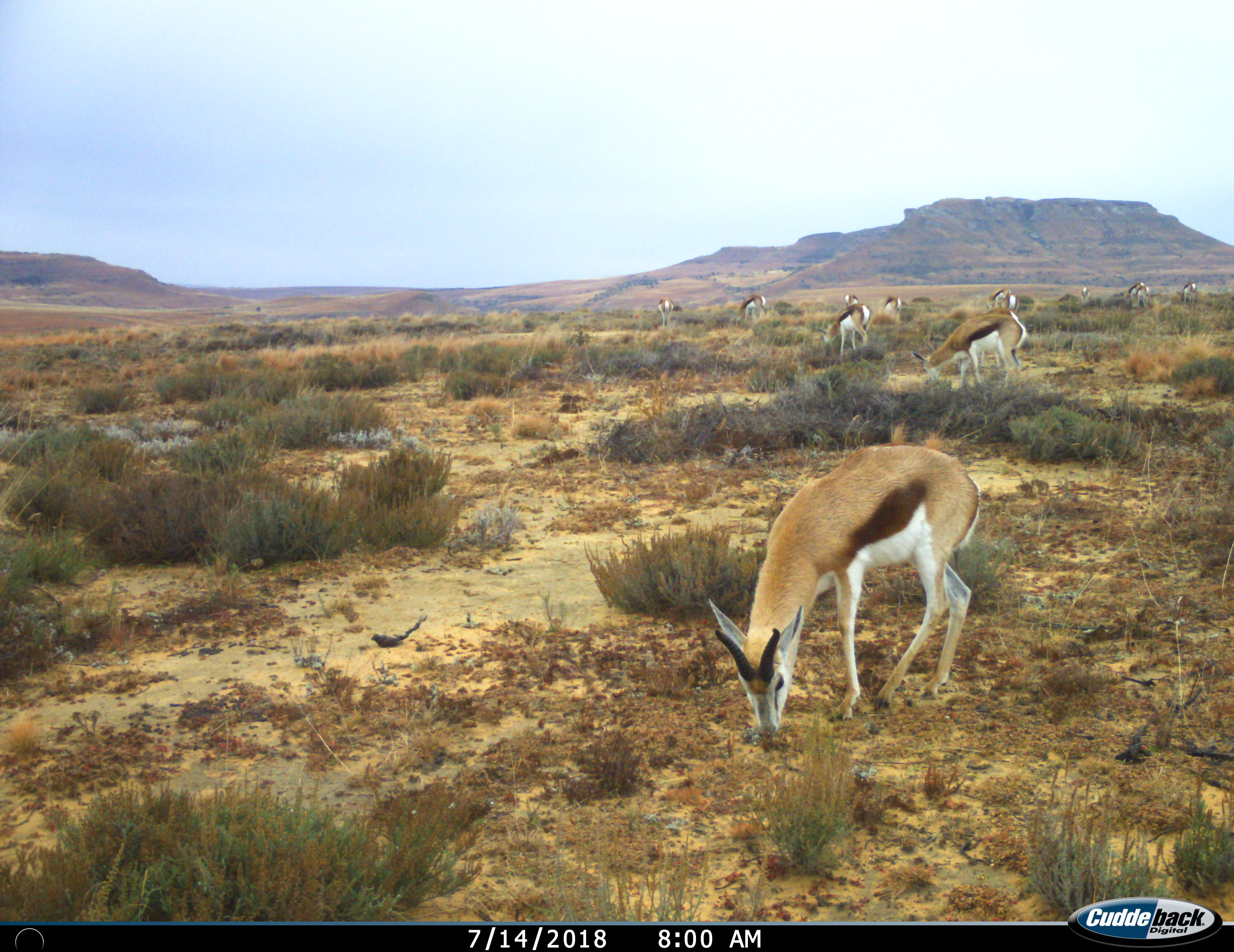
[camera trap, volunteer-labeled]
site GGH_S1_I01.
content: unidentified animal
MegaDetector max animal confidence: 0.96